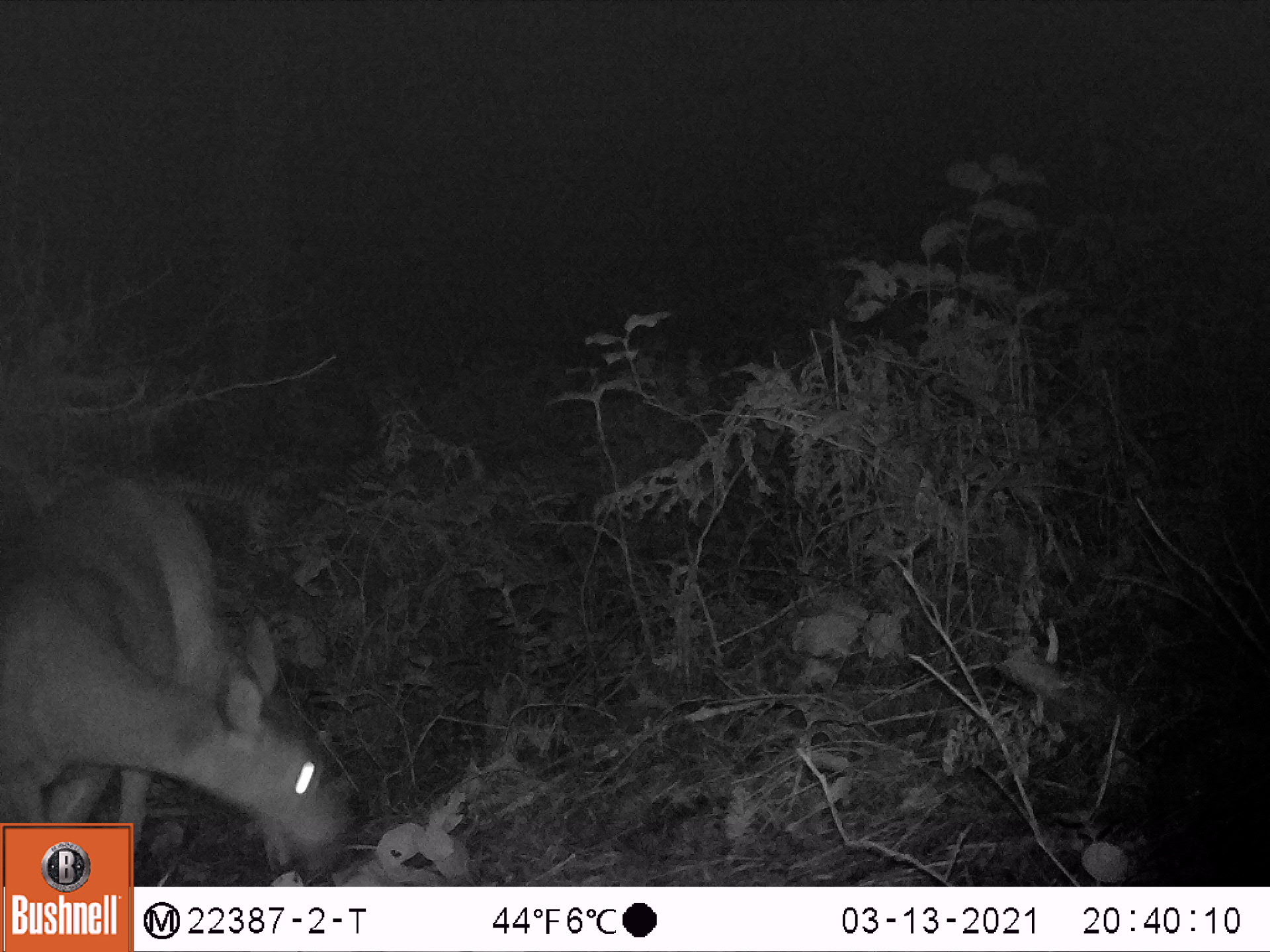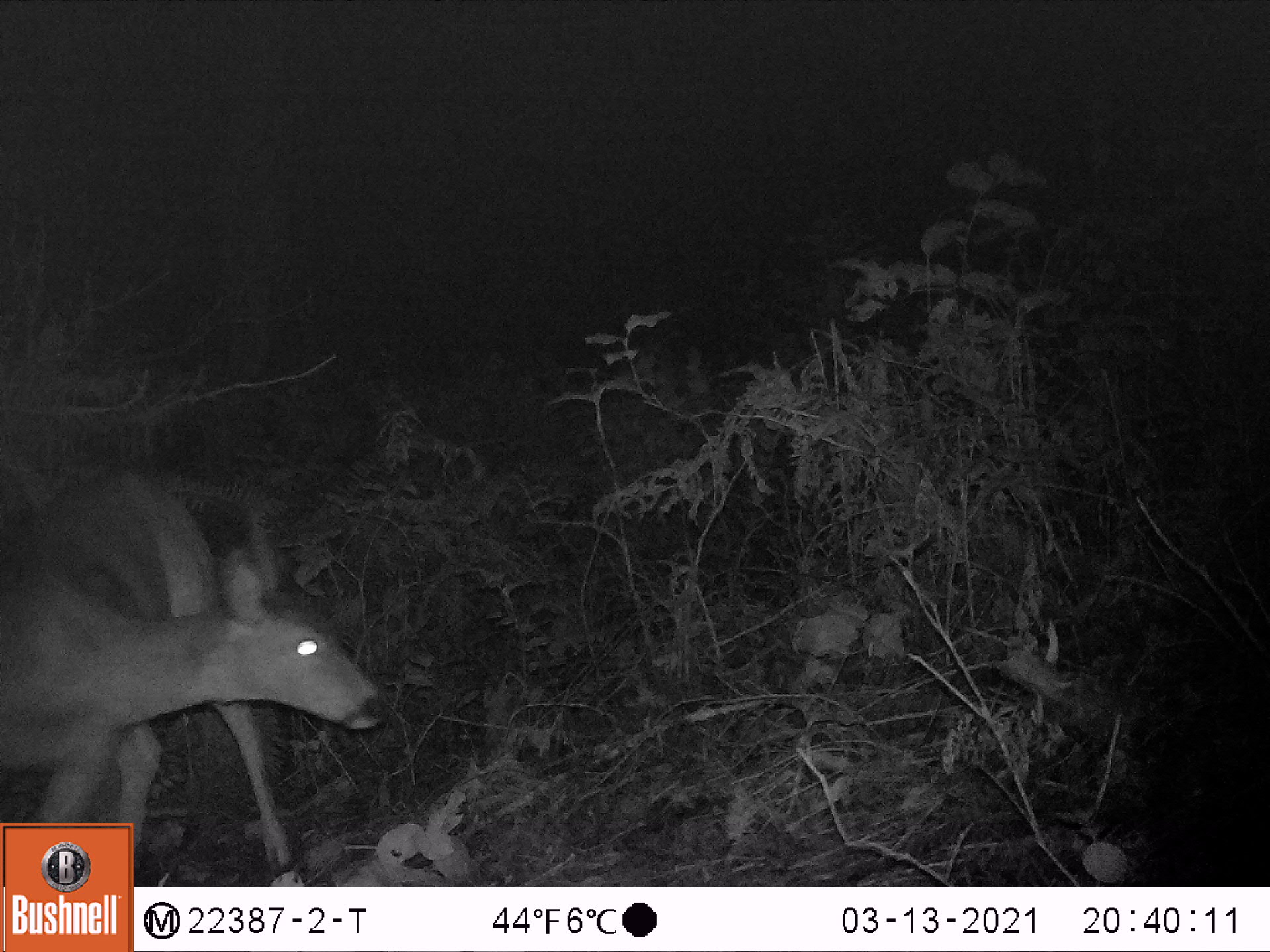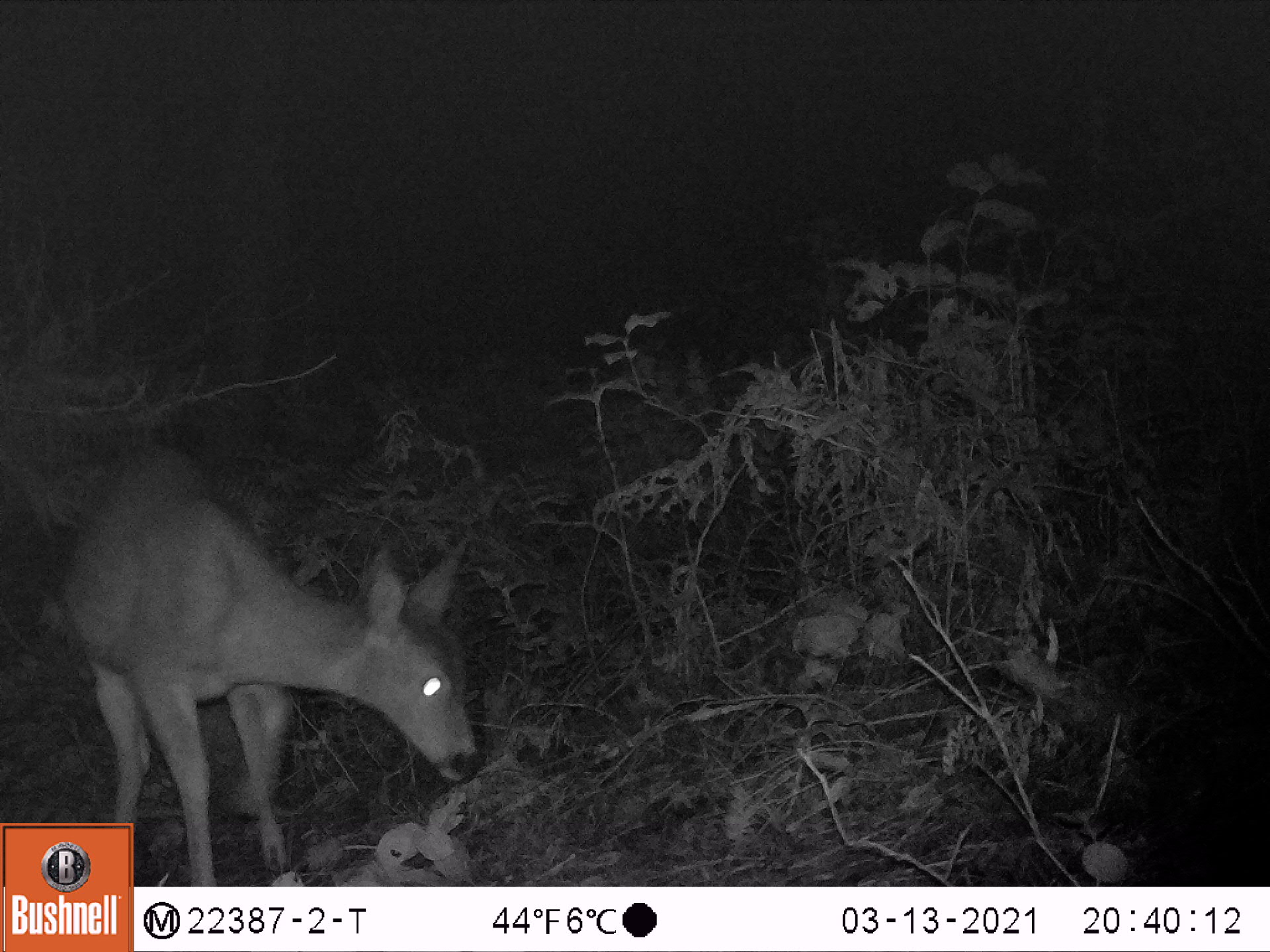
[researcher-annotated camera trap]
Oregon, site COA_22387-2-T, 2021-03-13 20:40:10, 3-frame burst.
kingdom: Animalia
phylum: Chordata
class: Mammalia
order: Artiodactyla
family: Cervidae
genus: Odocoileus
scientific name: Odocoileus hemionus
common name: black-tailed deer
Black-tailed deer (Odocoileus hemionus).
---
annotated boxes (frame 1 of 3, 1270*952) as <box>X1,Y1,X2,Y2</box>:
black-tailed deer: <box>2,491,358,818</box>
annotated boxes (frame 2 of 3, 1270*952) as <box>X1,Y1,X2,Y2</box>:
black-tailed deer: <box>6,432,394,816</box>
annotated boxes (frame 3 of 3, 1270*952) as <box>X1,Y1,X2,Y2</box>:
black-tailed deer: <box>43,468,483,819</box>